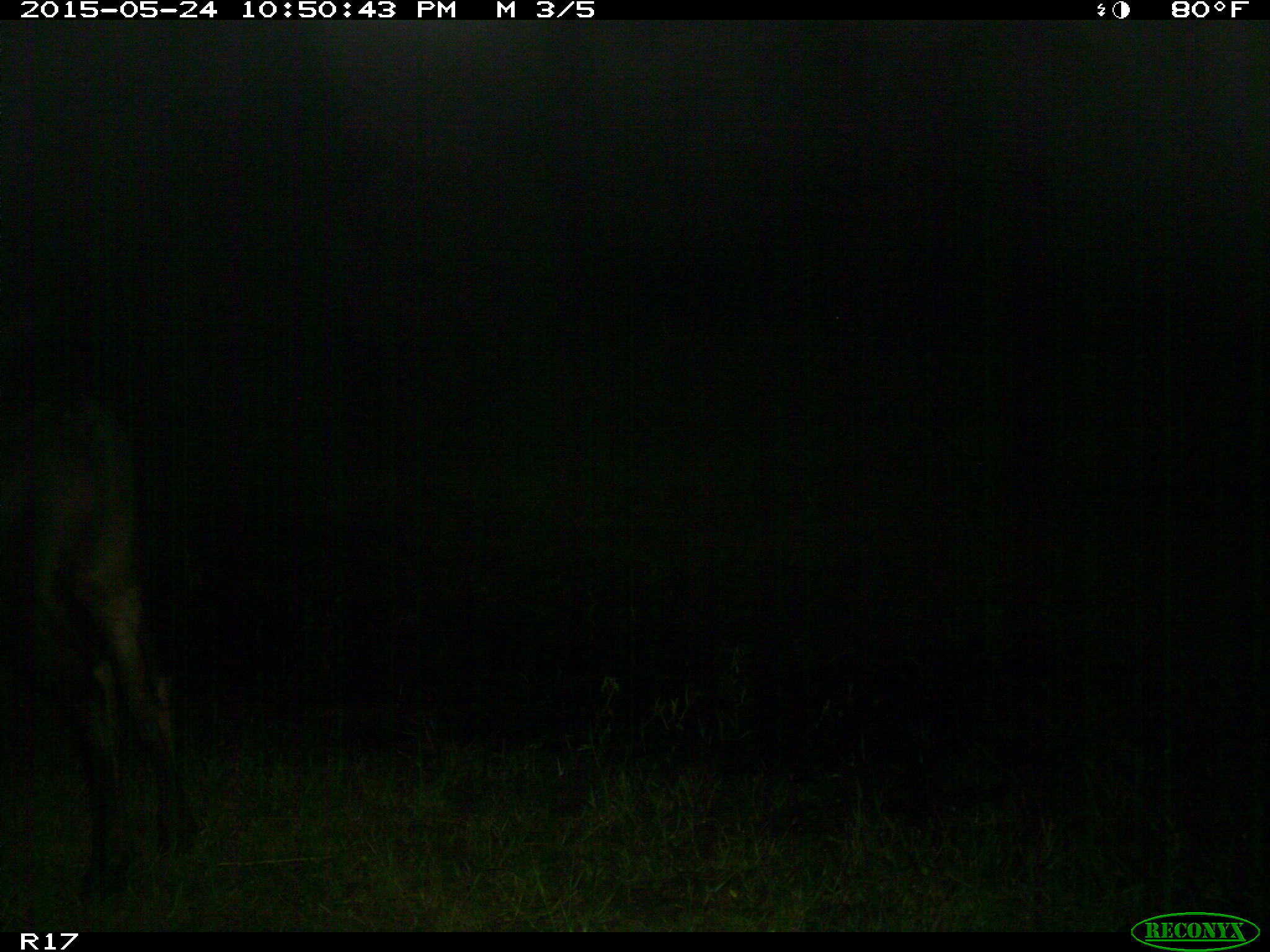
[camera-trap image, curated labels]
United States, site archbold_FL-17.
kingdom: Animalia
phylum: Chordata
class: Mammalia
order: Artiodactyla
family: Bovidae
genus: Bos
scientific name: Bos taurus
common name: domestic cow